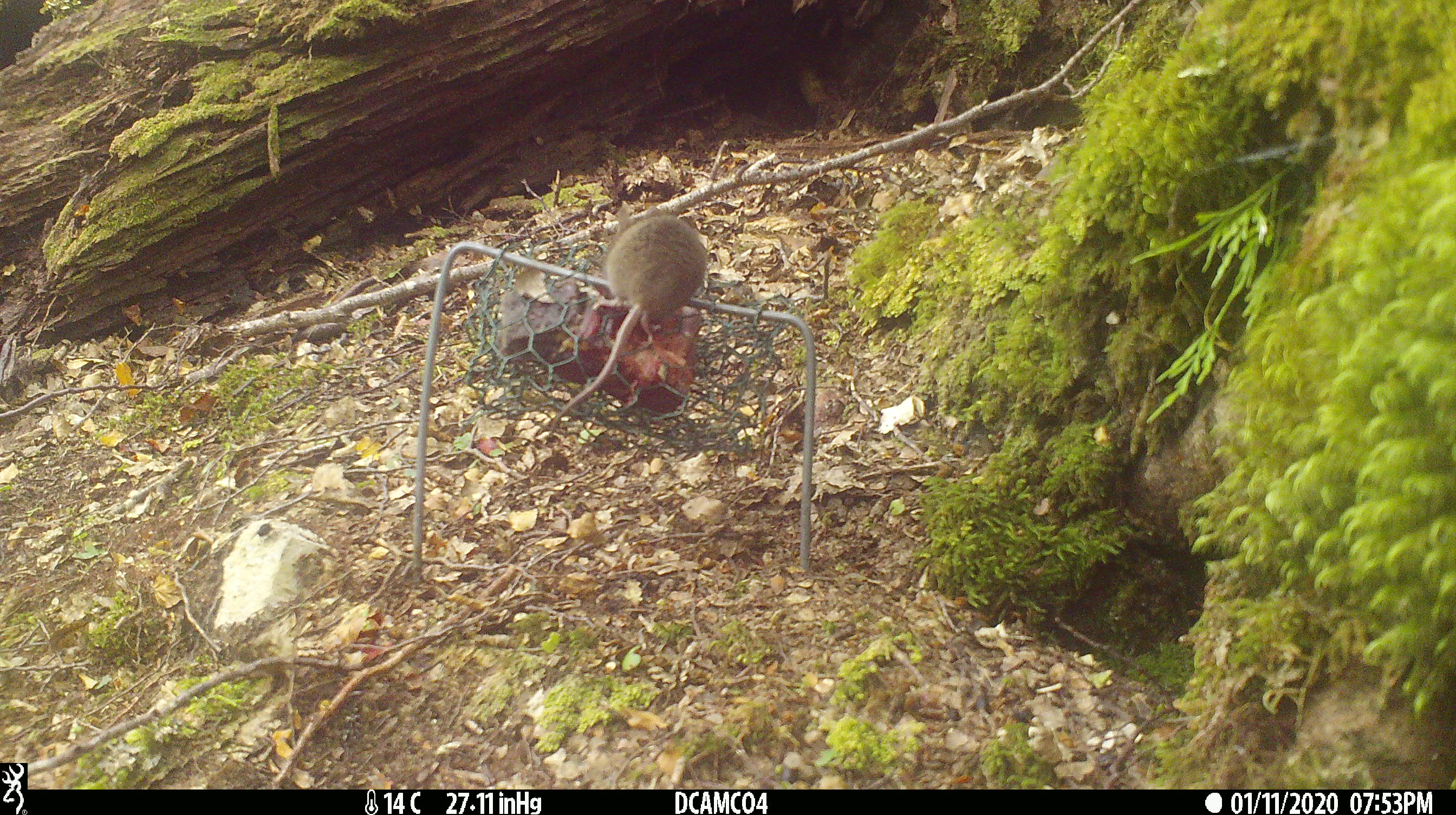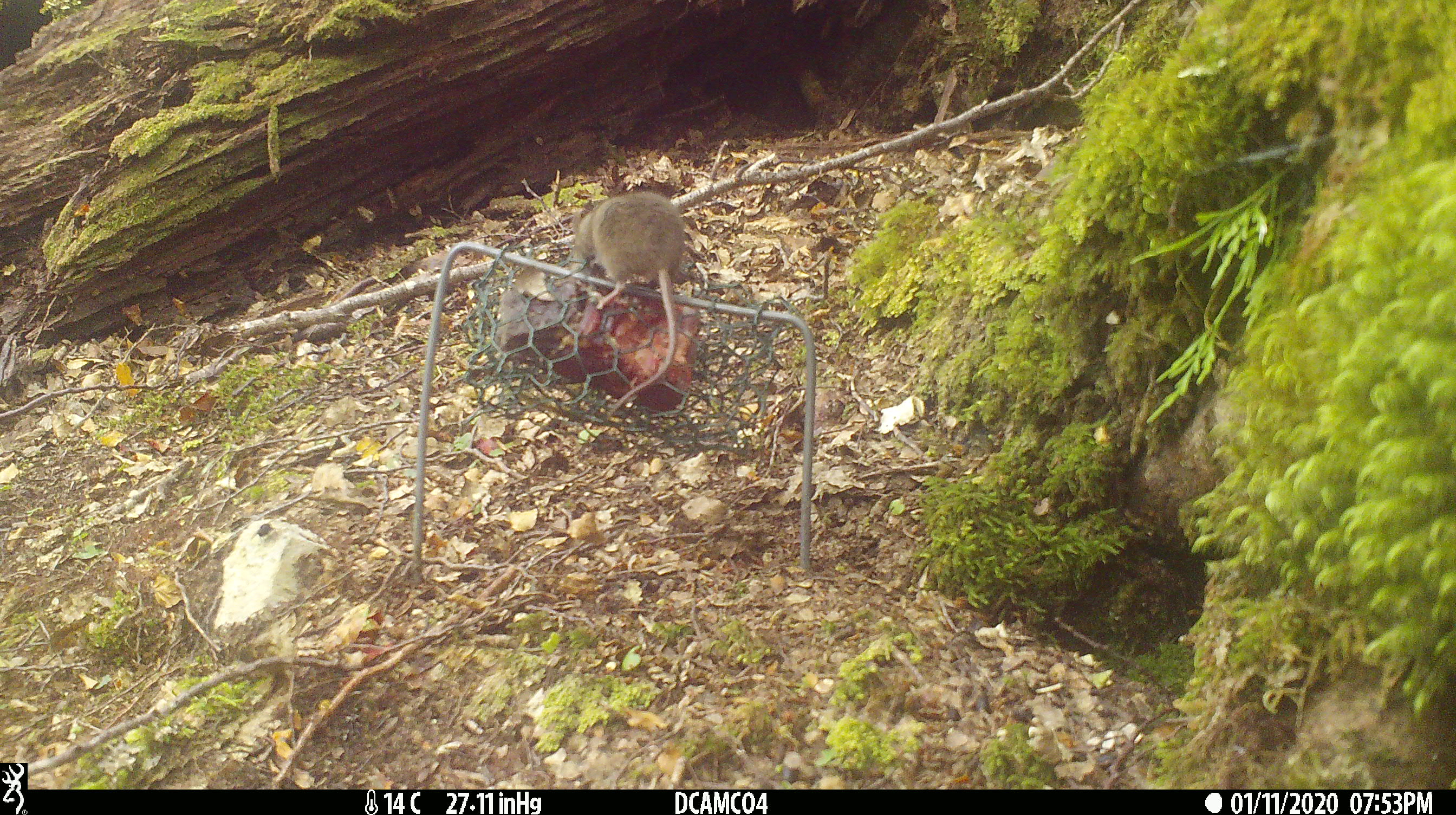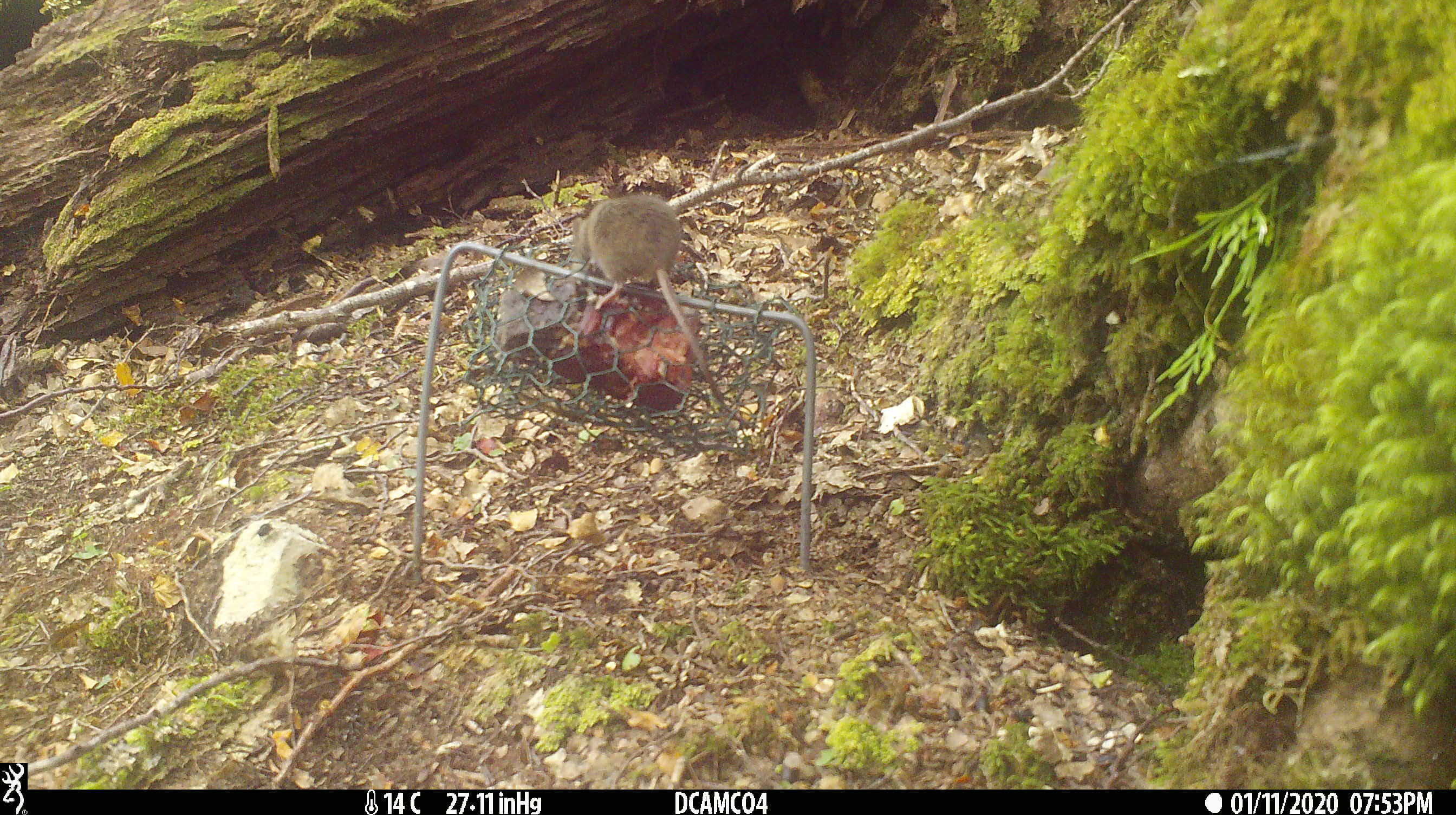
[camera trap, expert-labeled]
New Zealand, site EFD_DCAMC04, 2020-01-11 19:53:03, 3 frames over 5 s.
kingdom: Animalia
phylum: Chordata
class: Mammalia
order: Rodentia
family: Muridae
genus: Mus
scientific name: Mus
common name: mouse